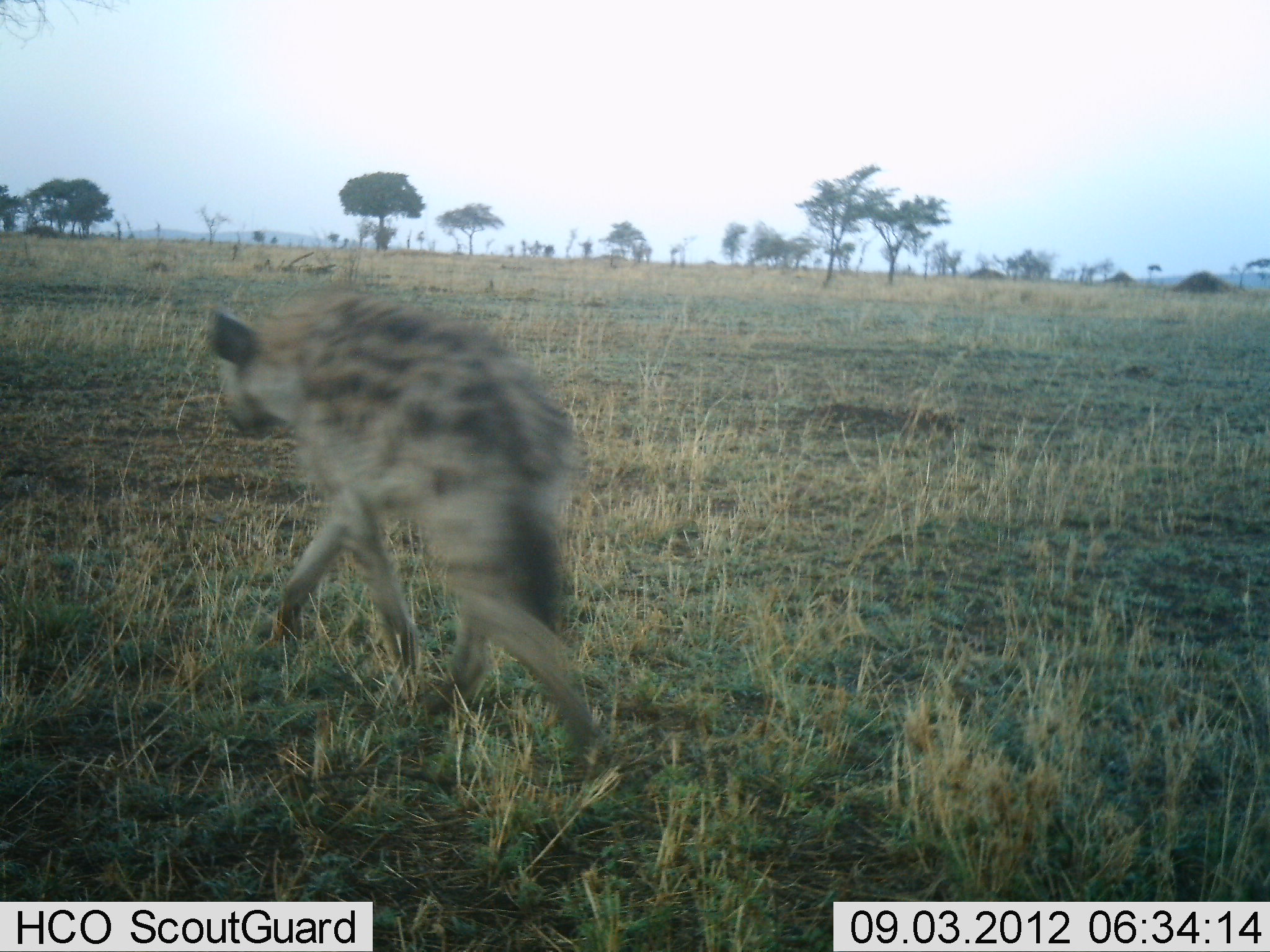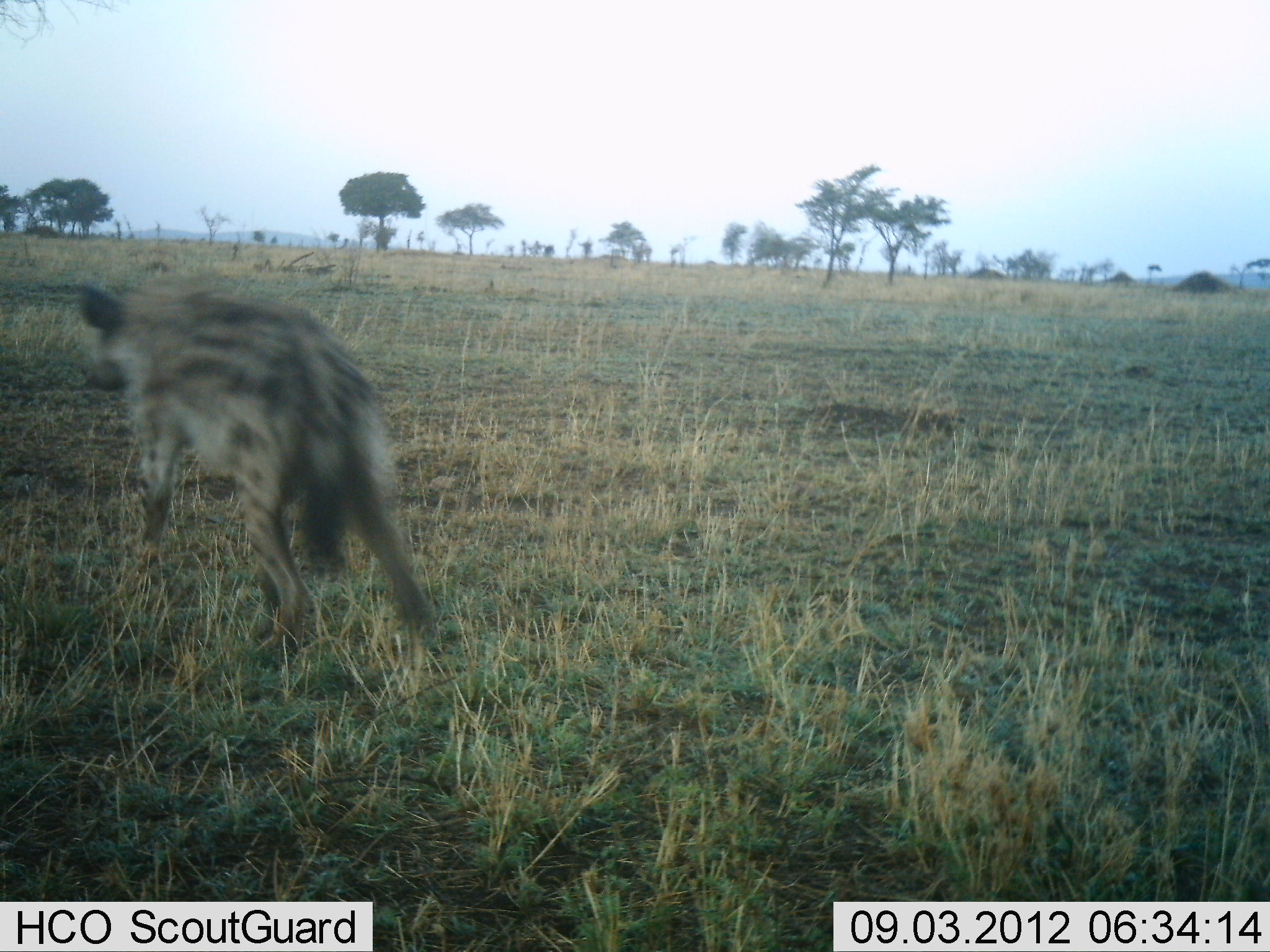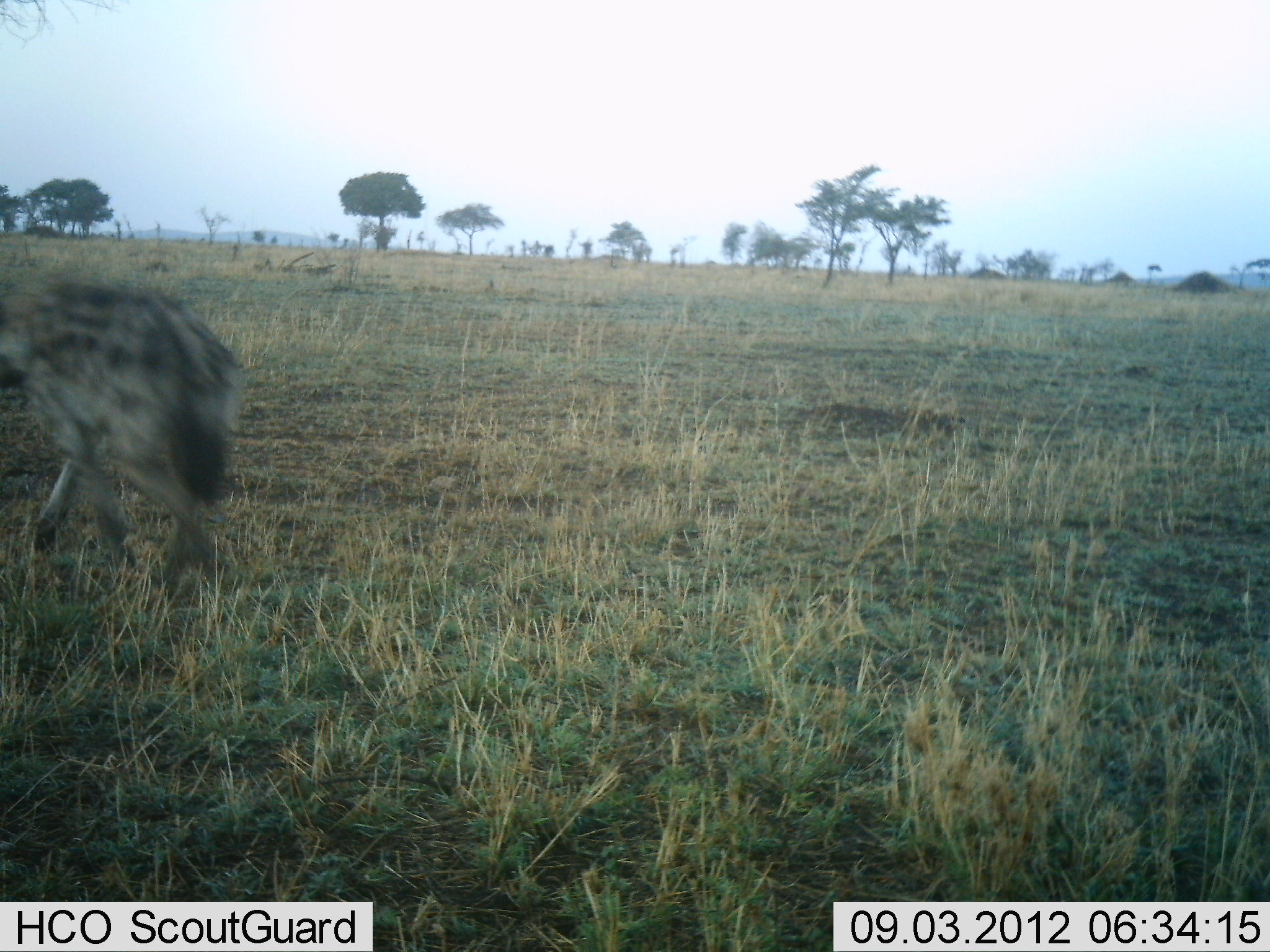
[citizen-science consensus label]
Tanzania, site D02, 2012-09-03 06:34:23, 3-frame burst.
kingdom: Animalia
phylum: Chordata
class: Mammalia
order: Carnivora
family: Hyaenidae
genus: Crocuta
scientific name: Crocuta crocuta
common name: spotted hyena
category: hyenaspotted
Hyenaspotted (spotted hyena) (Crocuta crocuta), count 1. Behavior (volunteer vote fractions): standing 0%, resting 0%, moving 100%, interacting 0%. Young present (vote fraction): 0%. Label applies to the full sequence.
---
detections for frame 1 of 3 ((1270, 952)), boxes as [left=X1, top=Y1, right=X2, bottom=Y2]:
animal: [left=202, top=285, right=616, bottom=785]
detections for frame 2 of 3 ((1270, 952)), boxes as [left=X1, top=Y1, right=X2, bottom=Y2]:
animal: [left=71, top=278, right=442, bottom=669]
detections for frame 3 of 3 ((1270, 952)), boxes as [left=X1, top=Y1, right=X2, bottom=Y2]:
animal: [left=0, top=278, right=257, bottom=609]